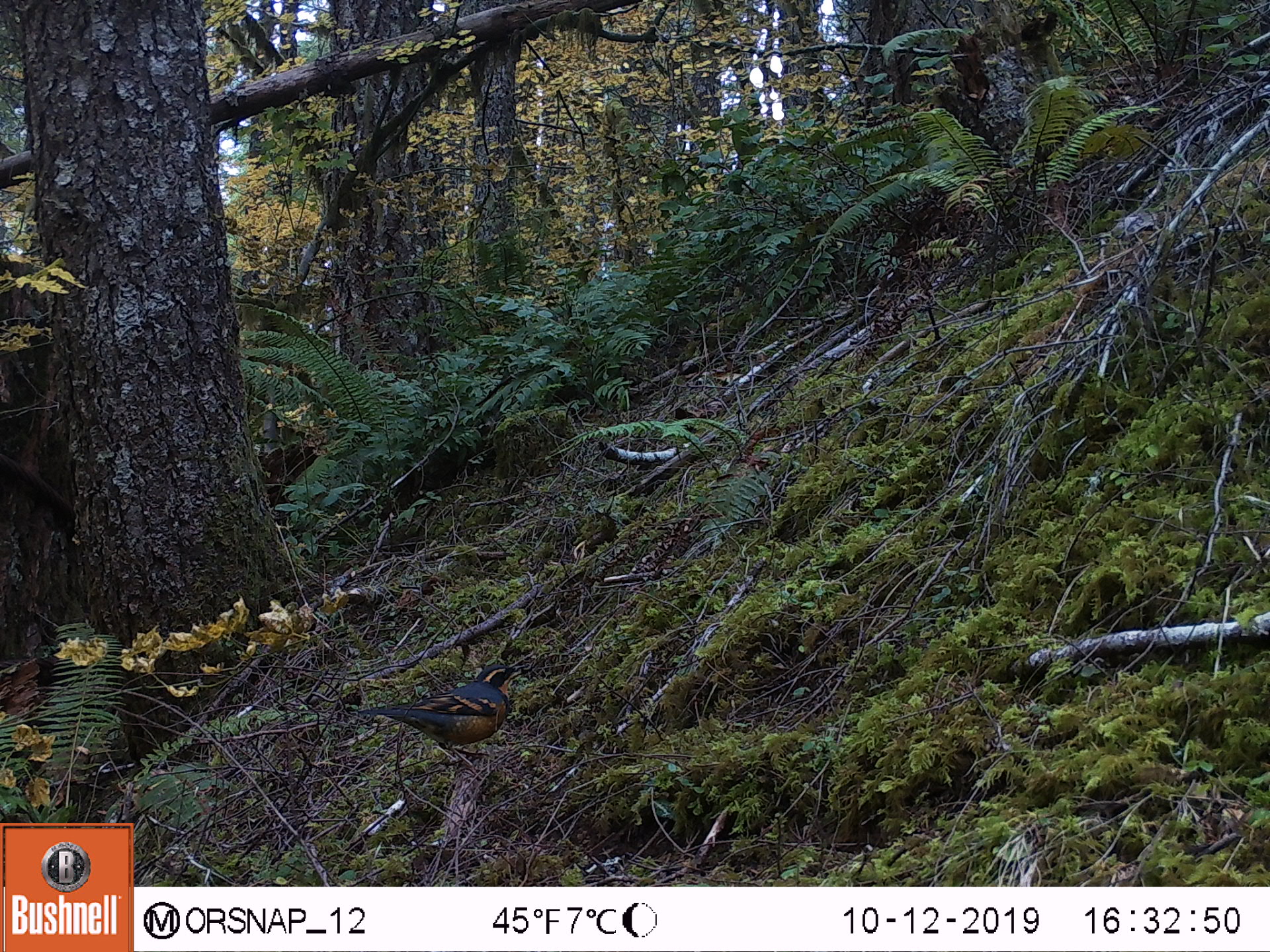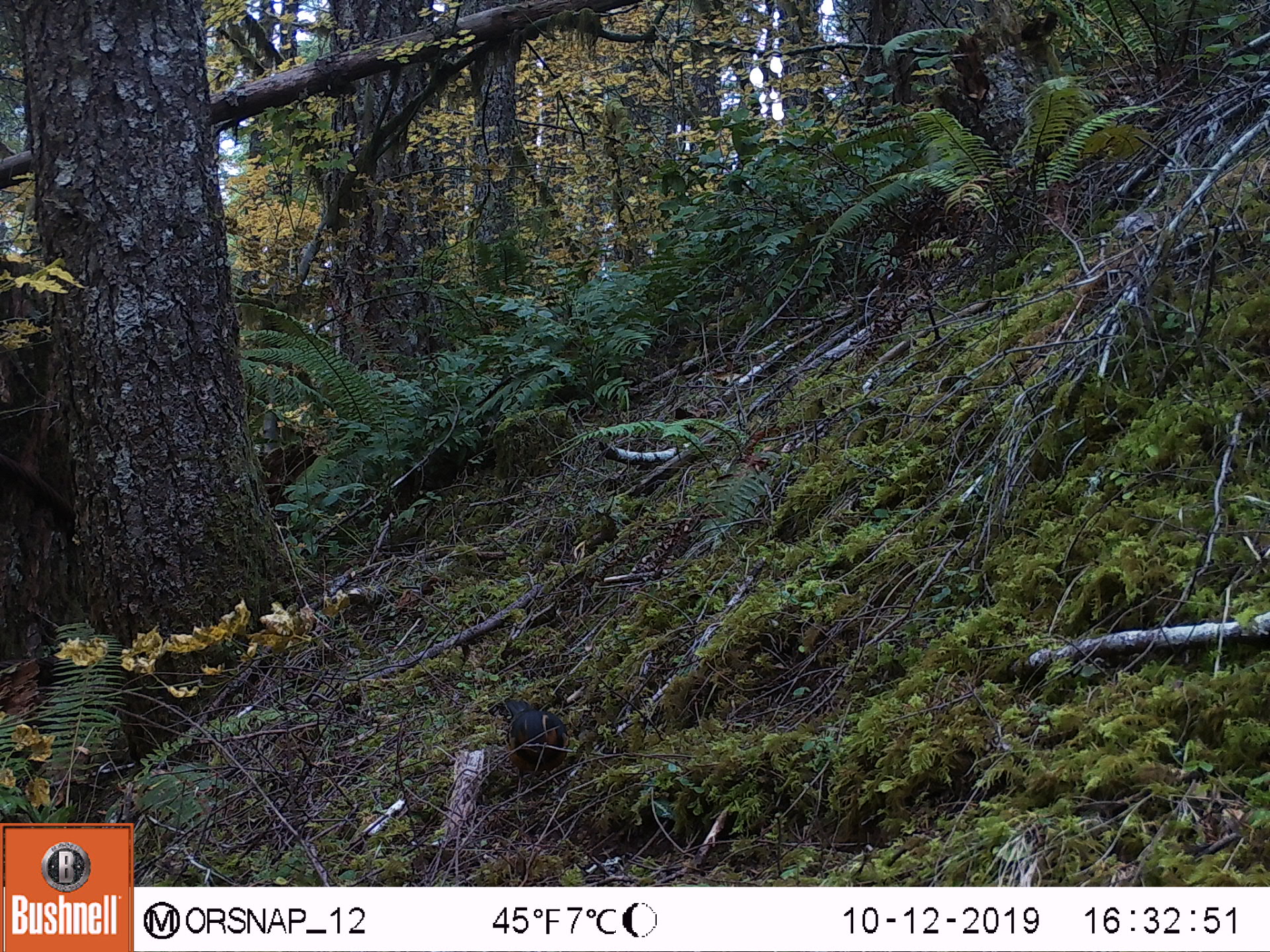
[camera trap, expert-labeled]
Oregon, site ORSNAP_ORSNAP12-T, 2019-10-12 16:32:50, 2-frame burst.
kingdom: Animalia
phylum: Chordata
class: Aves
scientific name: Aves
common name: bird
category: other bird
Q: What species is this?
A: Other bird (bird) (Aves).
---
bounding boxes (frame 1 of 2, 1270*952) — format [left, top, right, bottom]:
other bird: [348, 665, 538, 776]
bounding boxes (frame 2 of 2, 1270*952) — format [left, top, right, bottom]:
other bird: [469, 699, 590, 802]